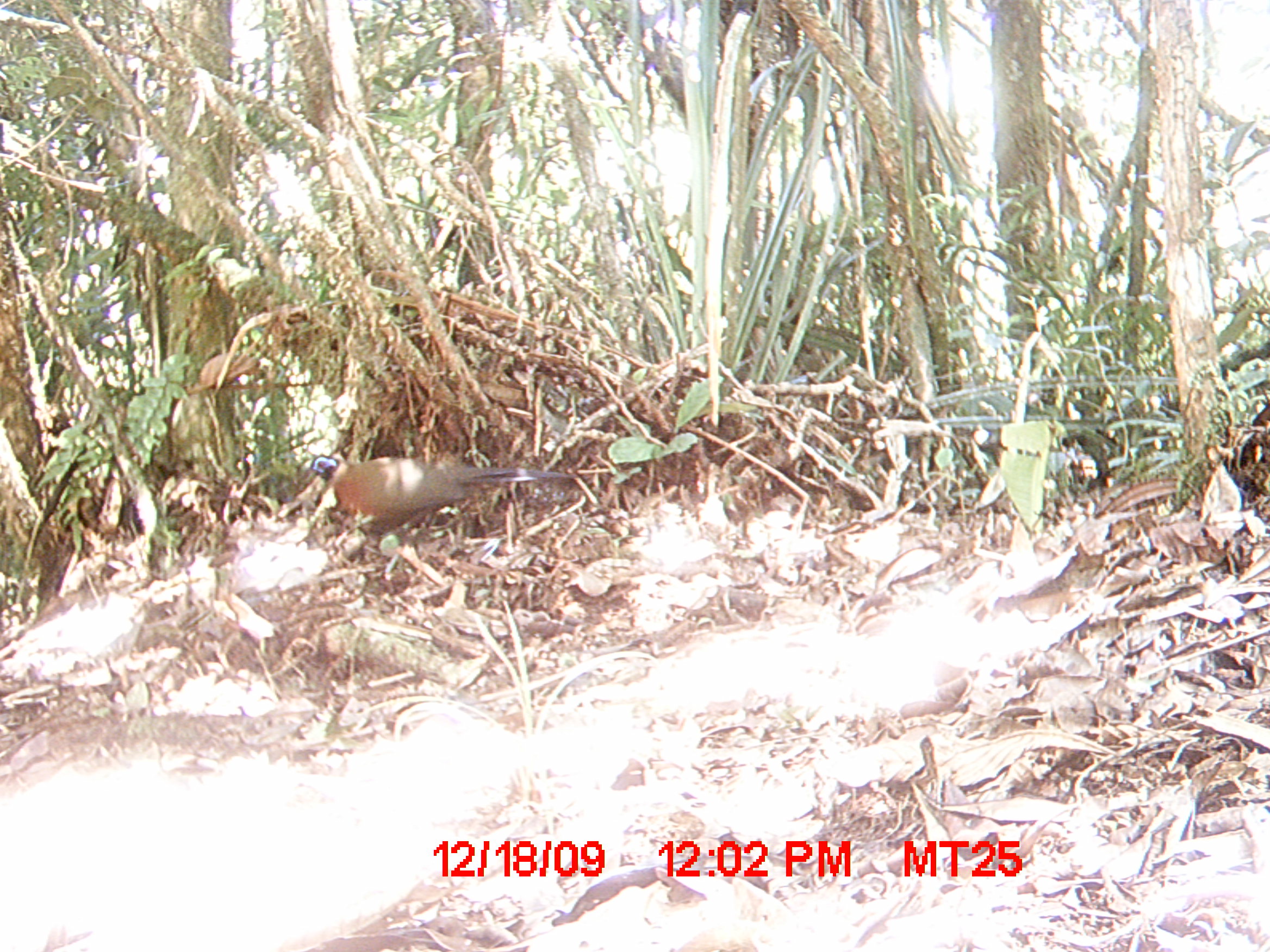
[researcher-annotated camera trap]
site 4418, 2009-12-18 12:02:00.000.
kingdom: Animalia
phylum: Chordata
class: Aves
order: Cuculiformes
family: Cuculidae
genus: Coua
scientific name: Coua serriana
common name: red-breasted coua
Coua serriana (red-breasted coua), count 1.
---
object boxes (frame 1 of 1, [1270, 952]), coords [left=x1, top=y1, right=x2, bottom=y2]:
coua serriana: [left=291, top=453, right=579, bottom=575]